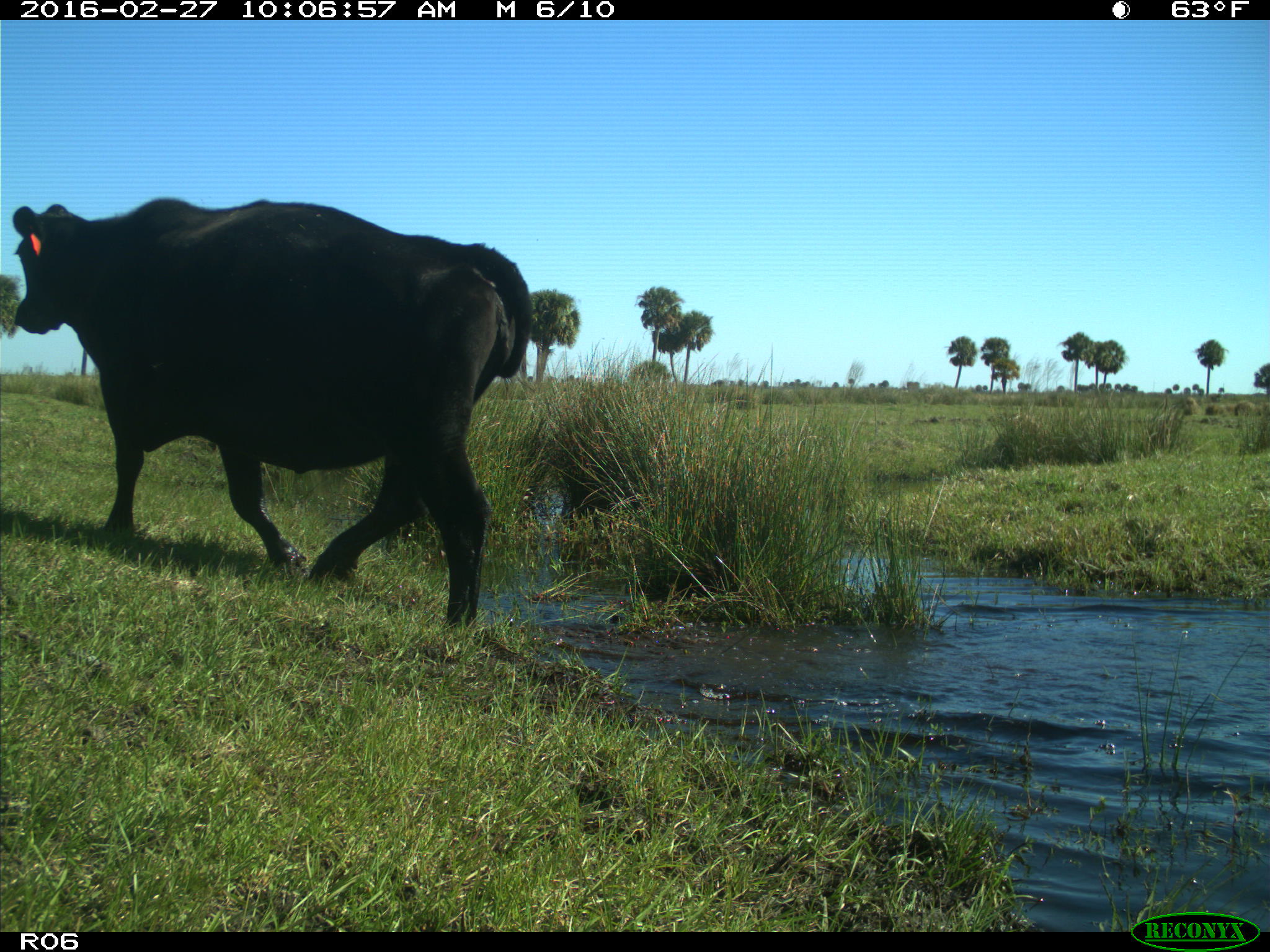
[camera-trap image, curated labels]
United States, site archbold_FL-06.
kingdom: Animalia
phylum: Chordata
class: Mammalia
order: Artiodactyla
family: Bovidae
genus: Bos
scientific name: Bos taurus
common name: domestic cow